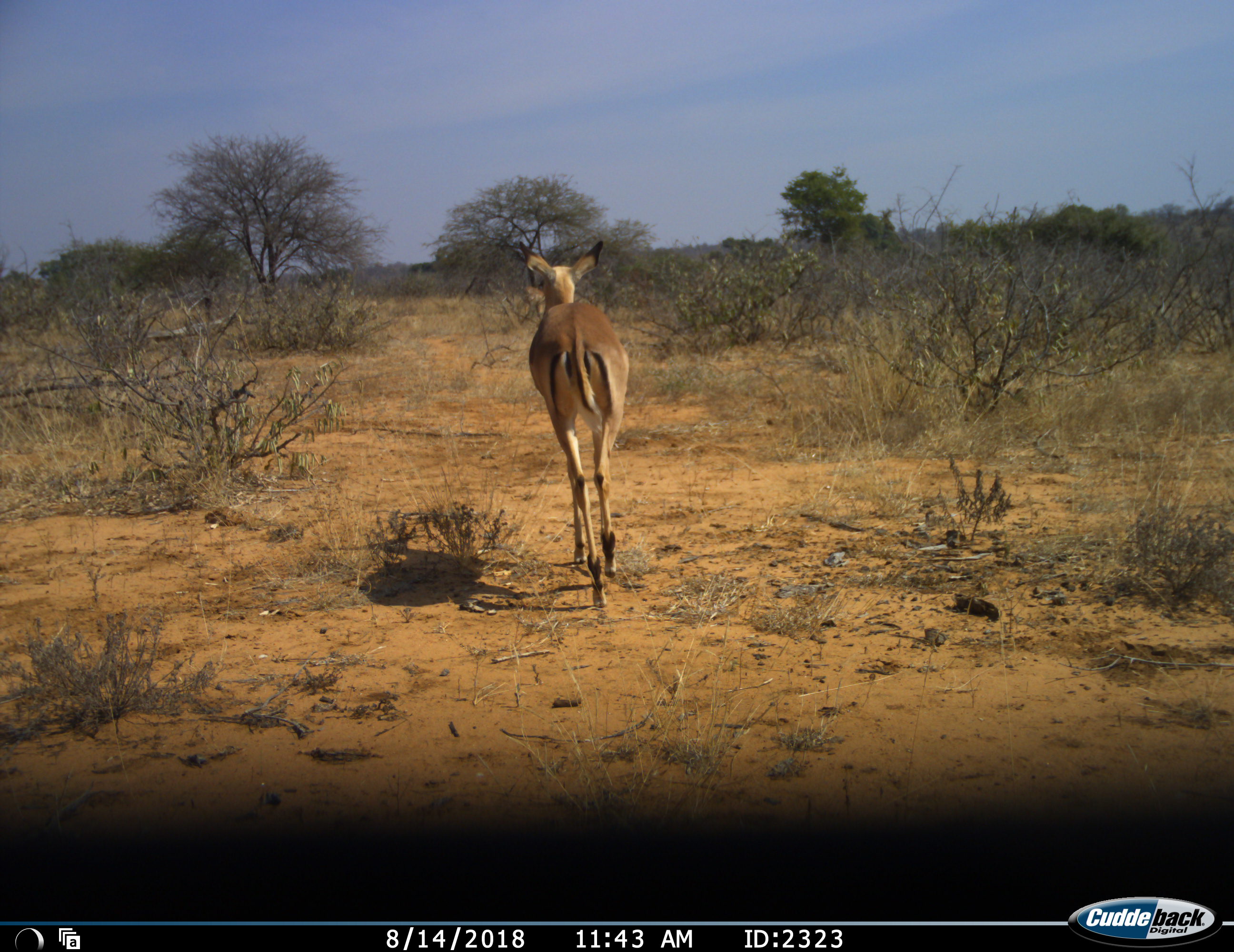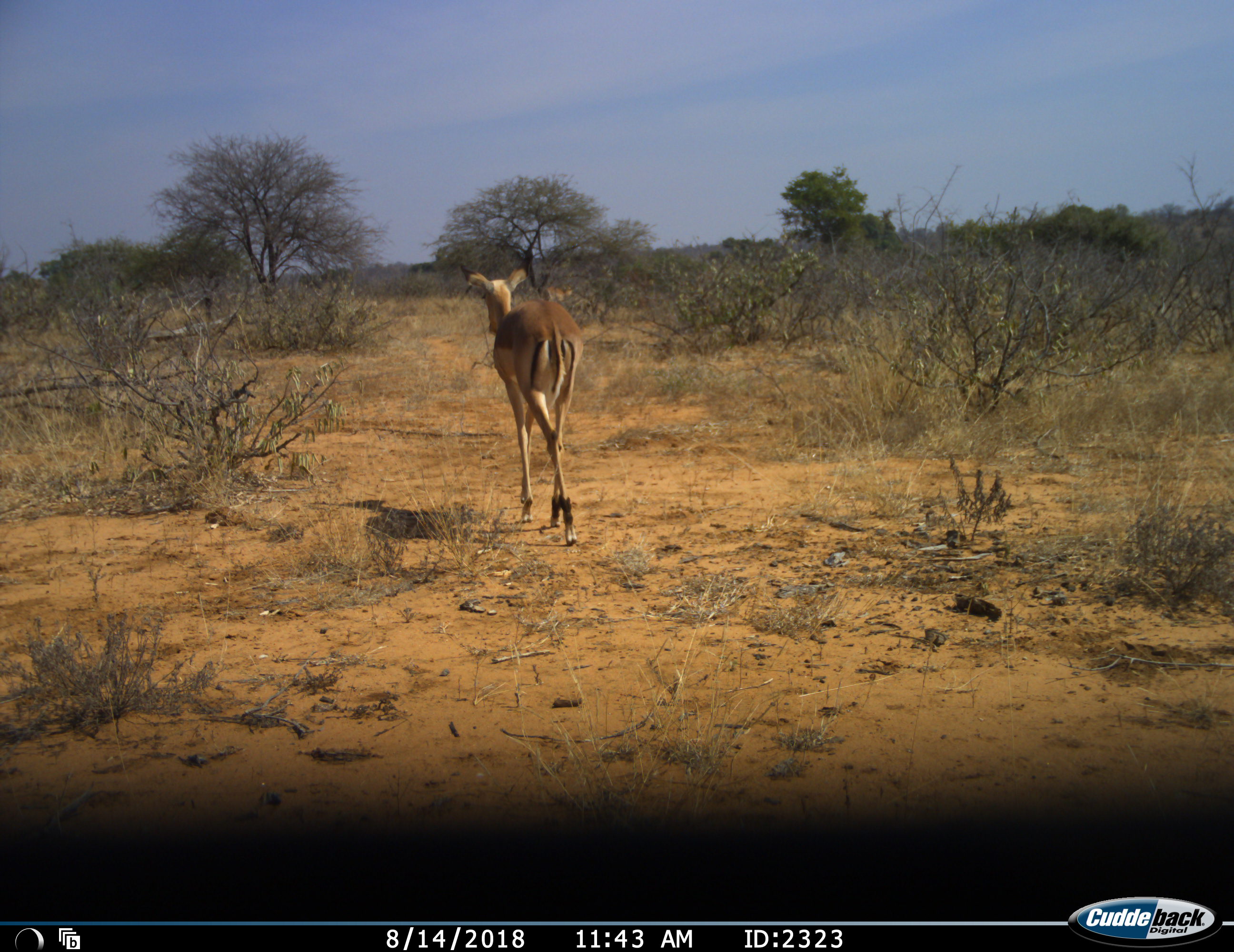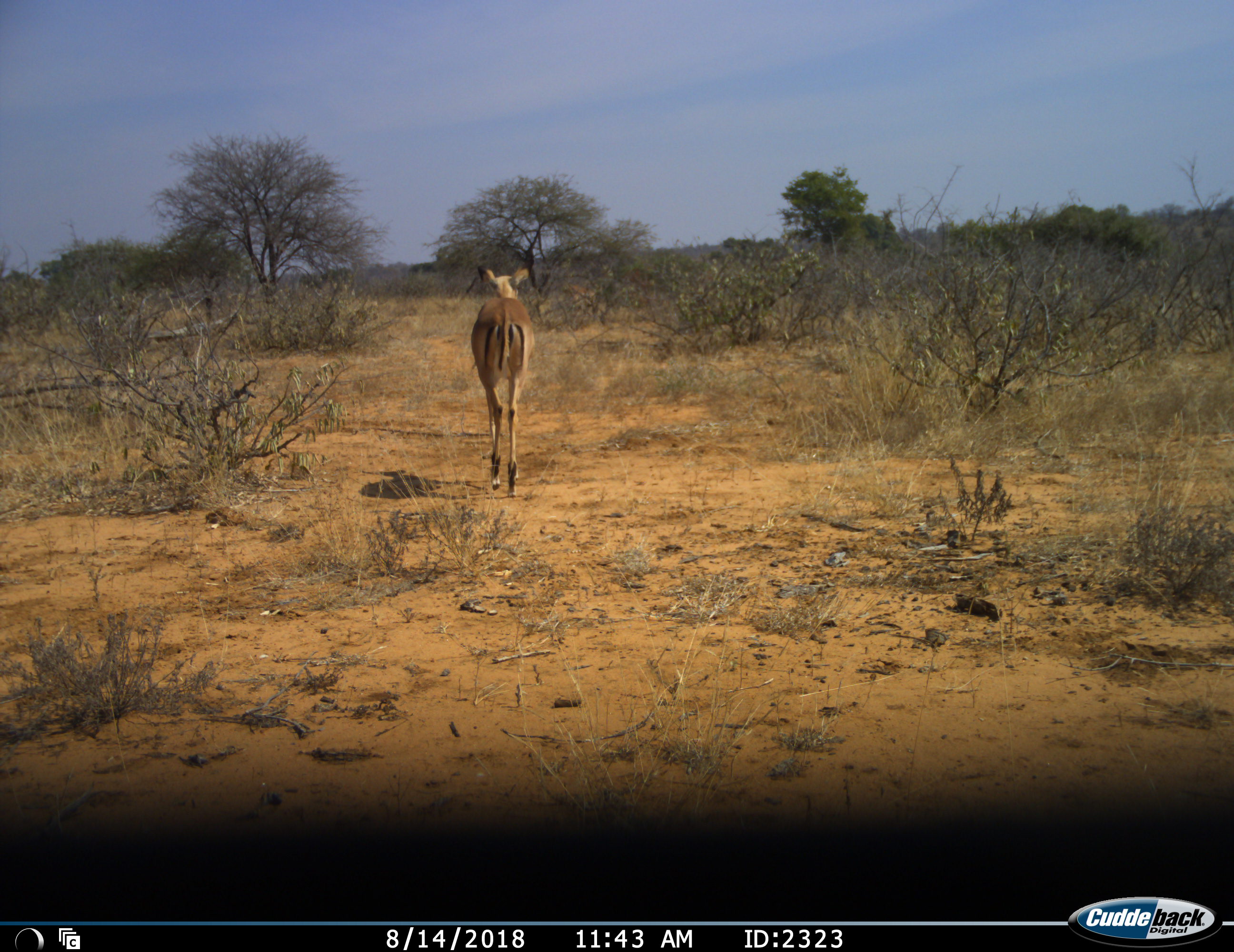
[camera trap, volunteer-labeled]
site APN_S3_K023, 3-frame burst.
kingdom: Animalia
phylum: Chordata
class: Mammalia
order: Artiodactyla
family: Bovidae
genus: Aepyceros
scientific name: Aepyceros melampus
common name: impala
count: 1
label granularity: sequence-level